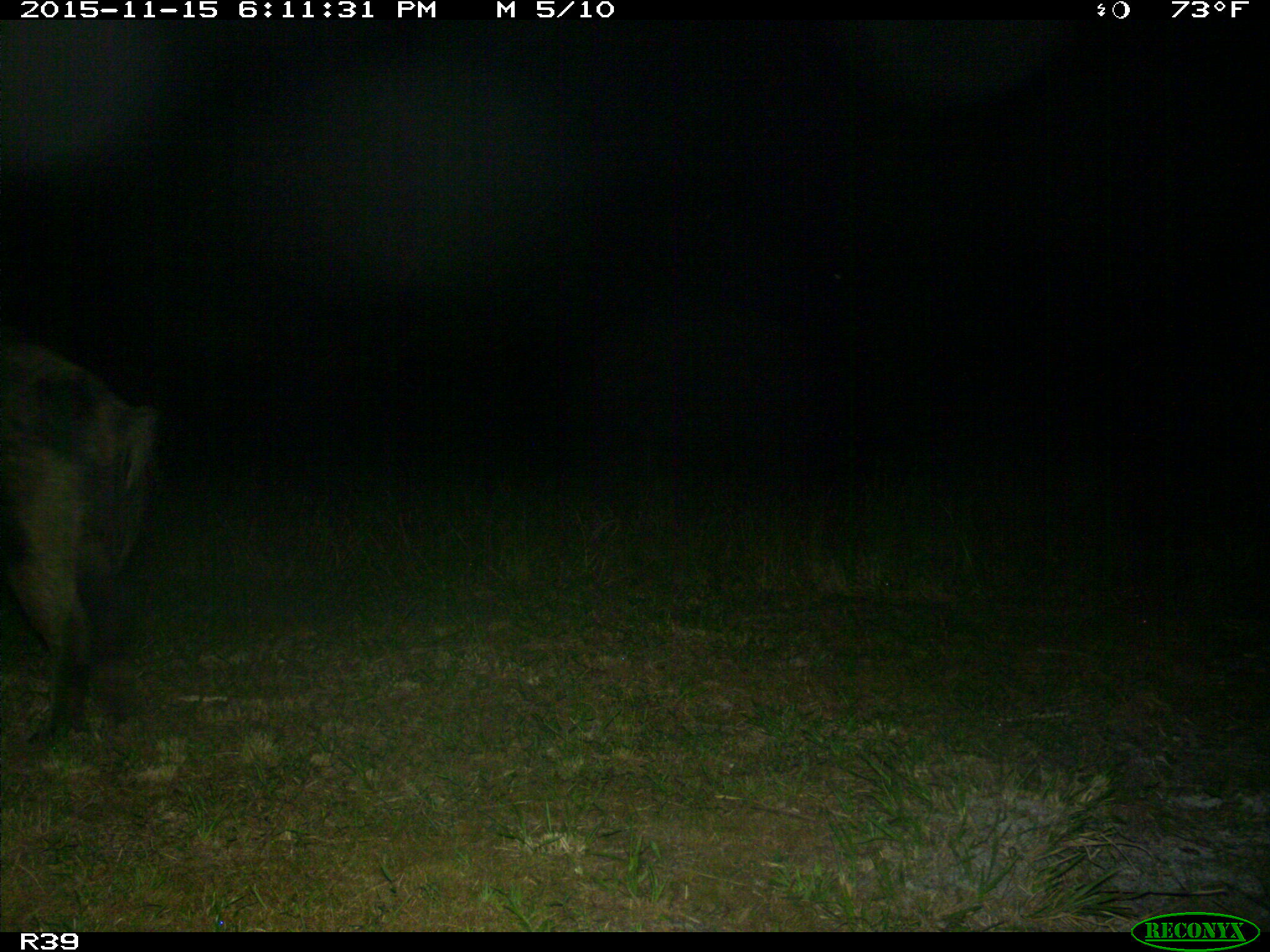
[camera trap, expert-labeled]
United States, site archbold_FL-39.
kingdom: Animalia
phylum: Chordata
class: Mammalia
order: Artiodactyla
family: Suidae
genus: Sus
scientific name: Sus scrofa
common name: wild boar